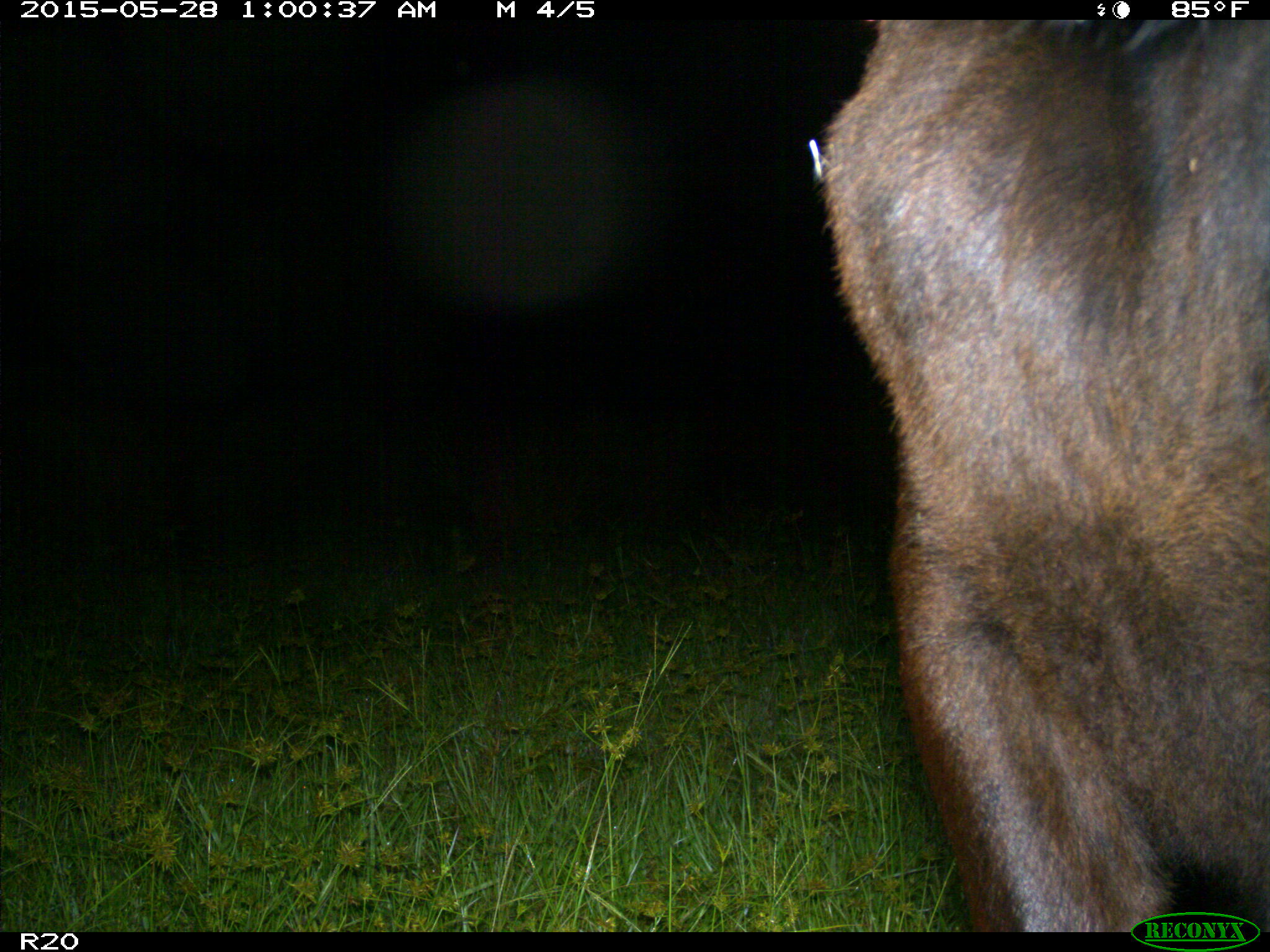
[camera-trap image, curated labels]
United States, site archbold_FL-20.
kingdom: Animalia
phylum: Chordata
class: Mammalia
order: Artiodactyla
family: Bovidae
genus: Bos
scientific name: Bos taurus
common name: domestic cow